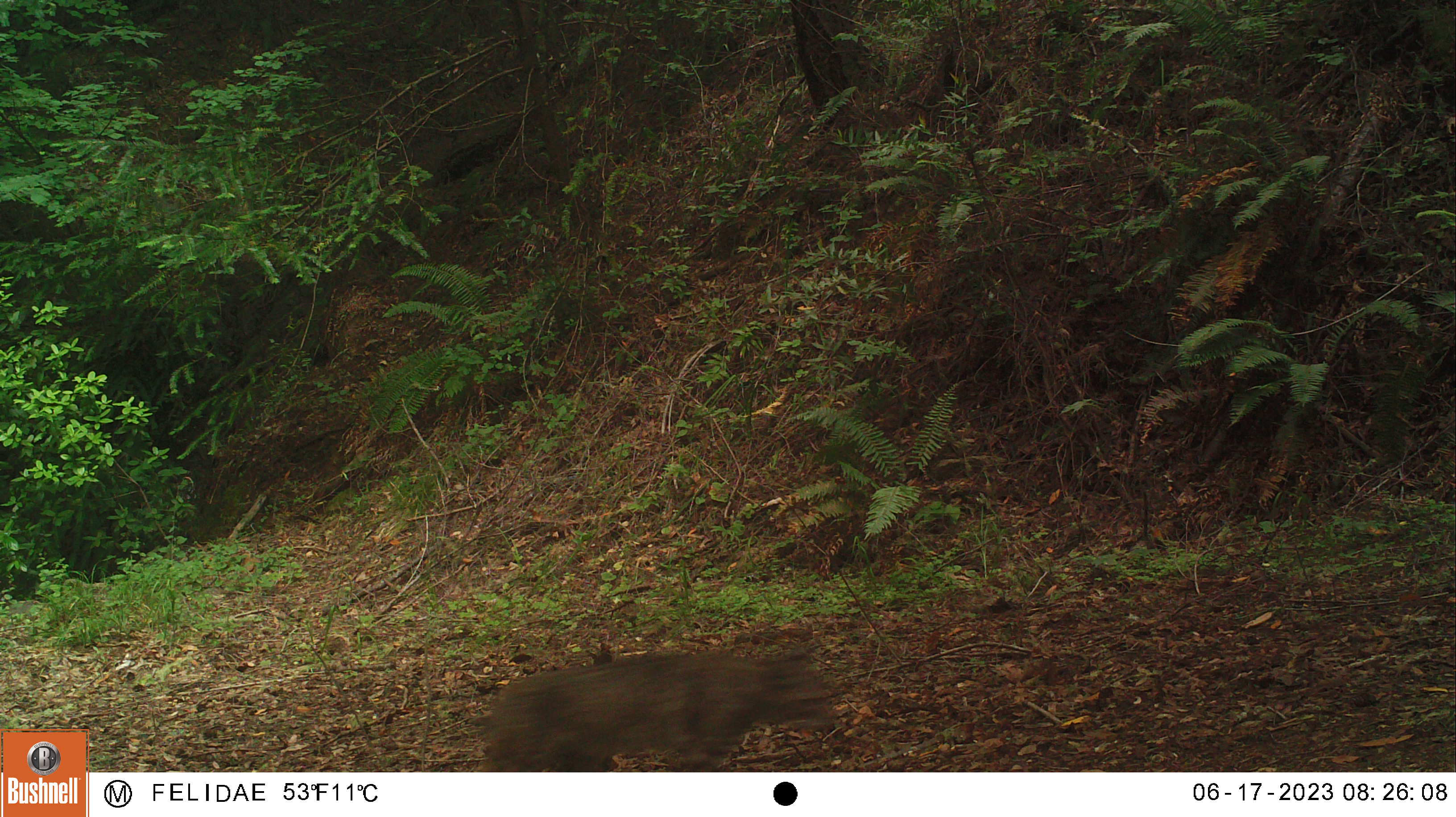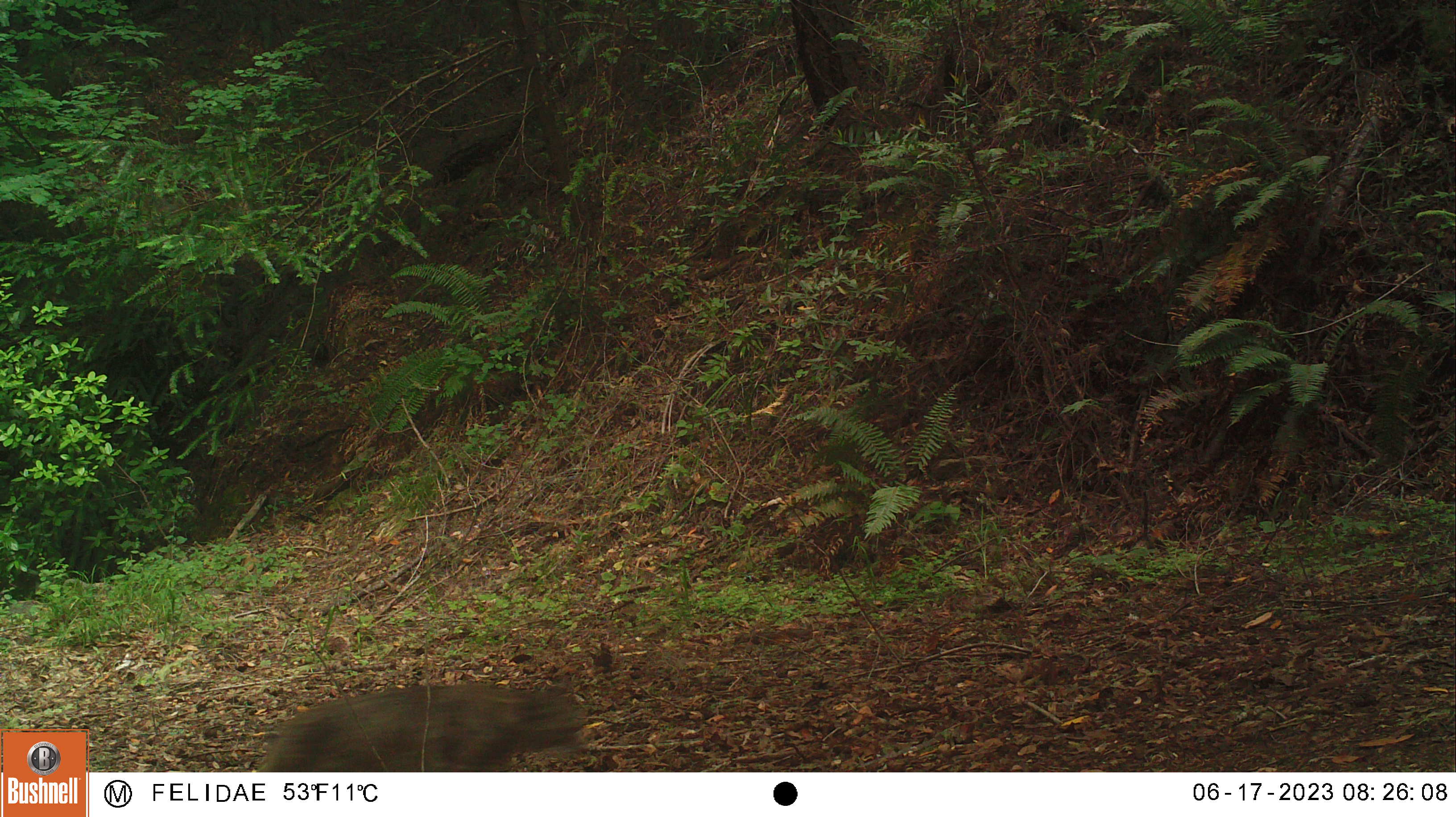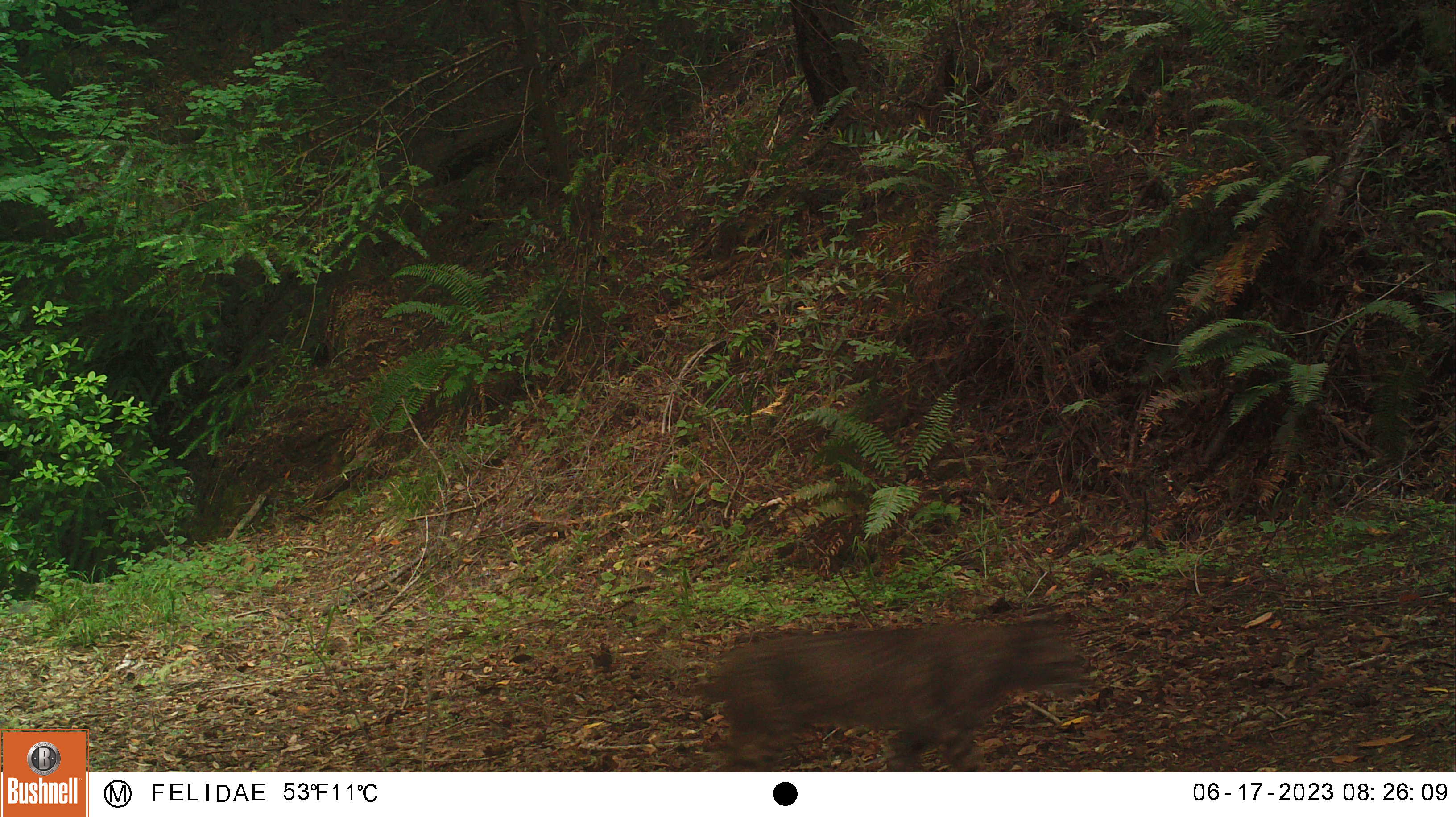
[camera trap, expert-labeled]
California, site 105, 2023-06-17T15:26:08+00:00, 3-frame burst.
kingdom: Animalia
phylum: Chordata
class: Mammalia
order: Carnivora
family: Felidae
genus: Lynx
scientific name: Lynx rufus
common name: bobcat